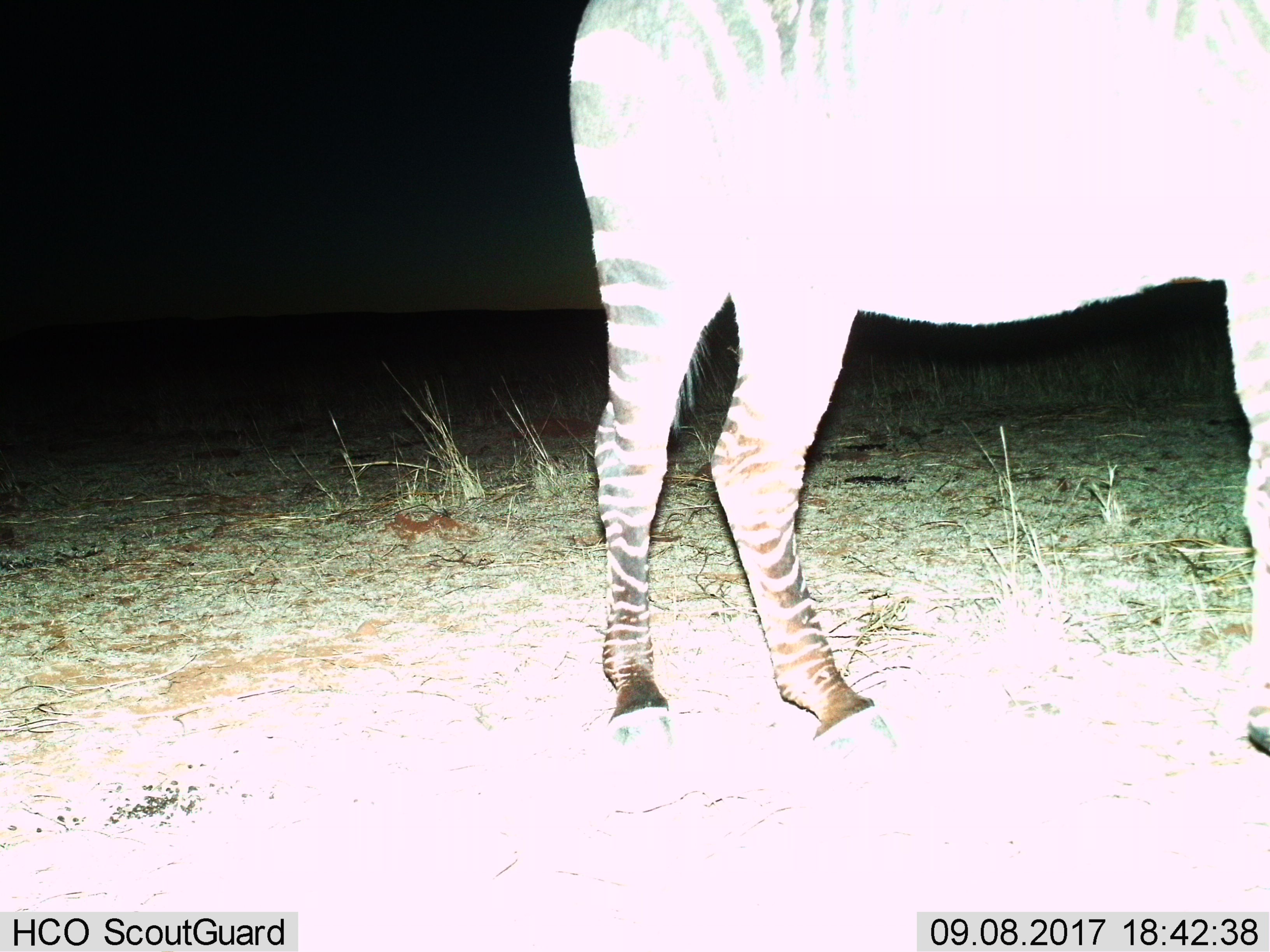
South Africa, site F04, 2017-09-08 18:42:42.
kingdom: Animalia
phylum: Chordata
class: Mammalia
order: Perissodactyla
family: Equidae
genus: Equus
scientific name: Equus zebra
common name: mountain zebra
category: zebramountain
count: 1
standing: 100%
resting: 0%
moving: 0%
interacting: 0%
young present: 0%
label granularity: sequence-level